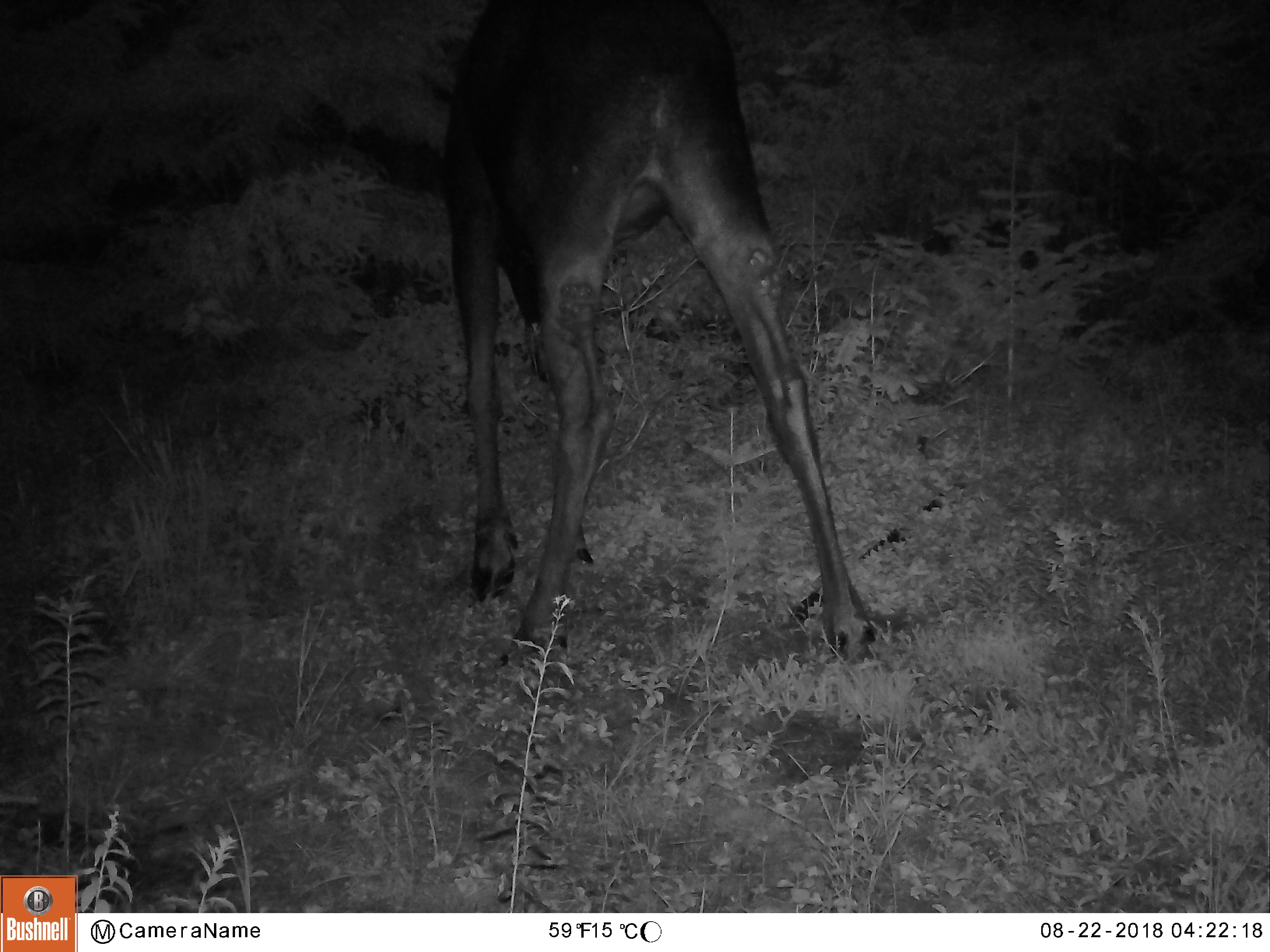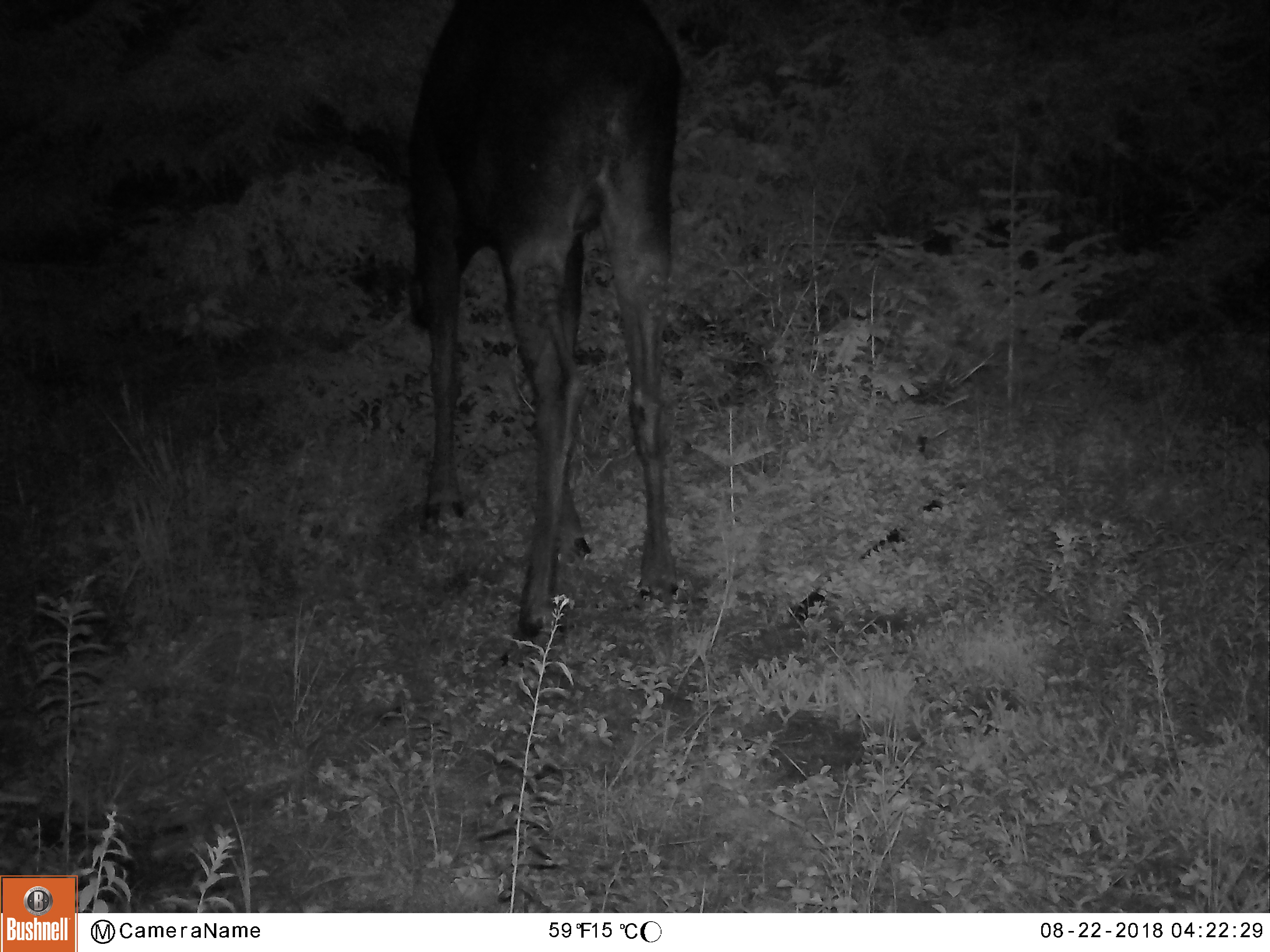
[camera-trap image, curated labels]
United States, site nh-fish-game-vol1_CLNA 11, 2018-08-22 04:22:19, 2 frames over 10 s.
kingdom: Animalia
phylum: Chordata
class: Mammalia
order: Artiodactyla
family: Cervidae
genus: Alces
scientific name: Alces alces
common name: moose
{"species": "moose (Alces alces)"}